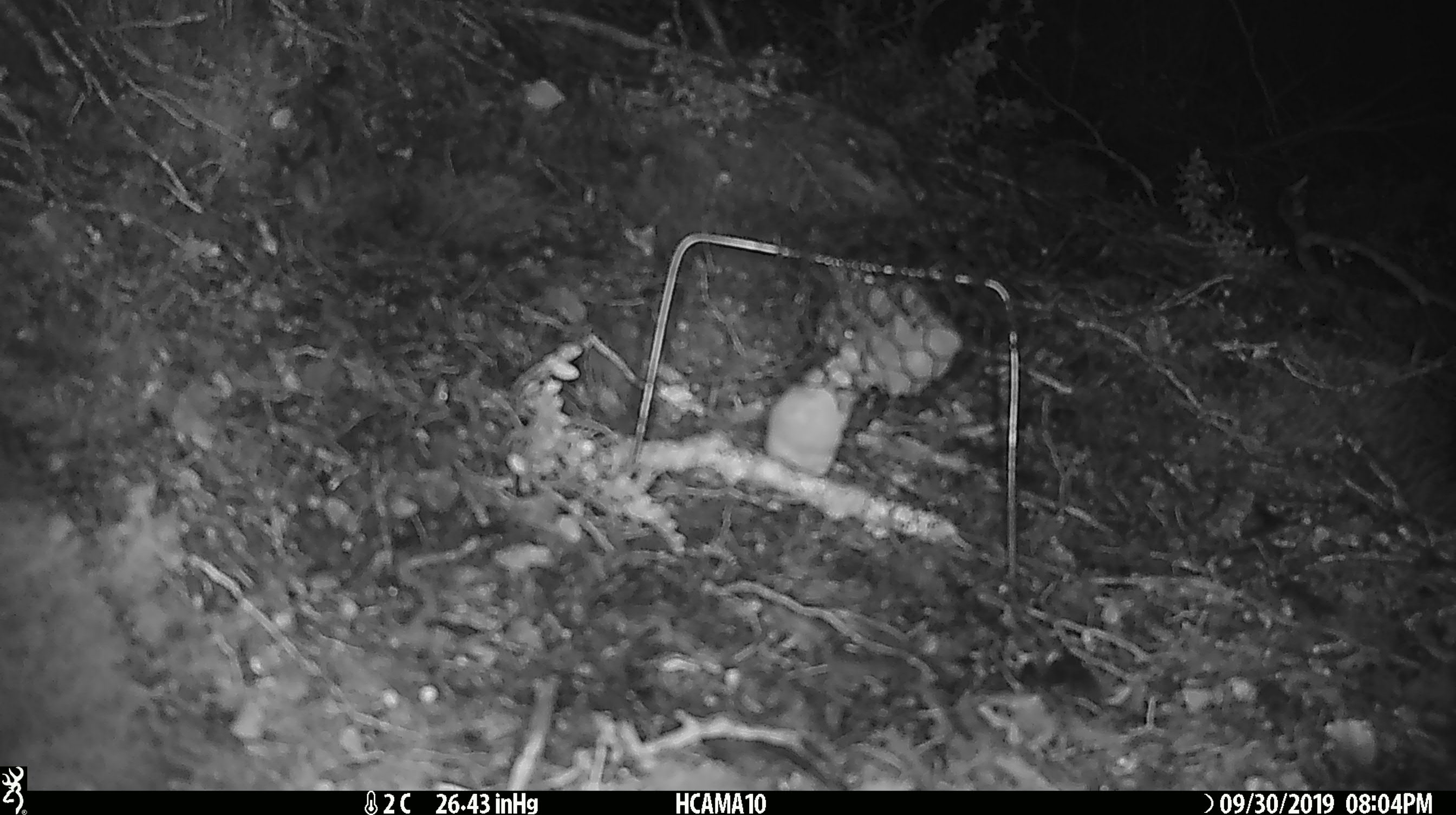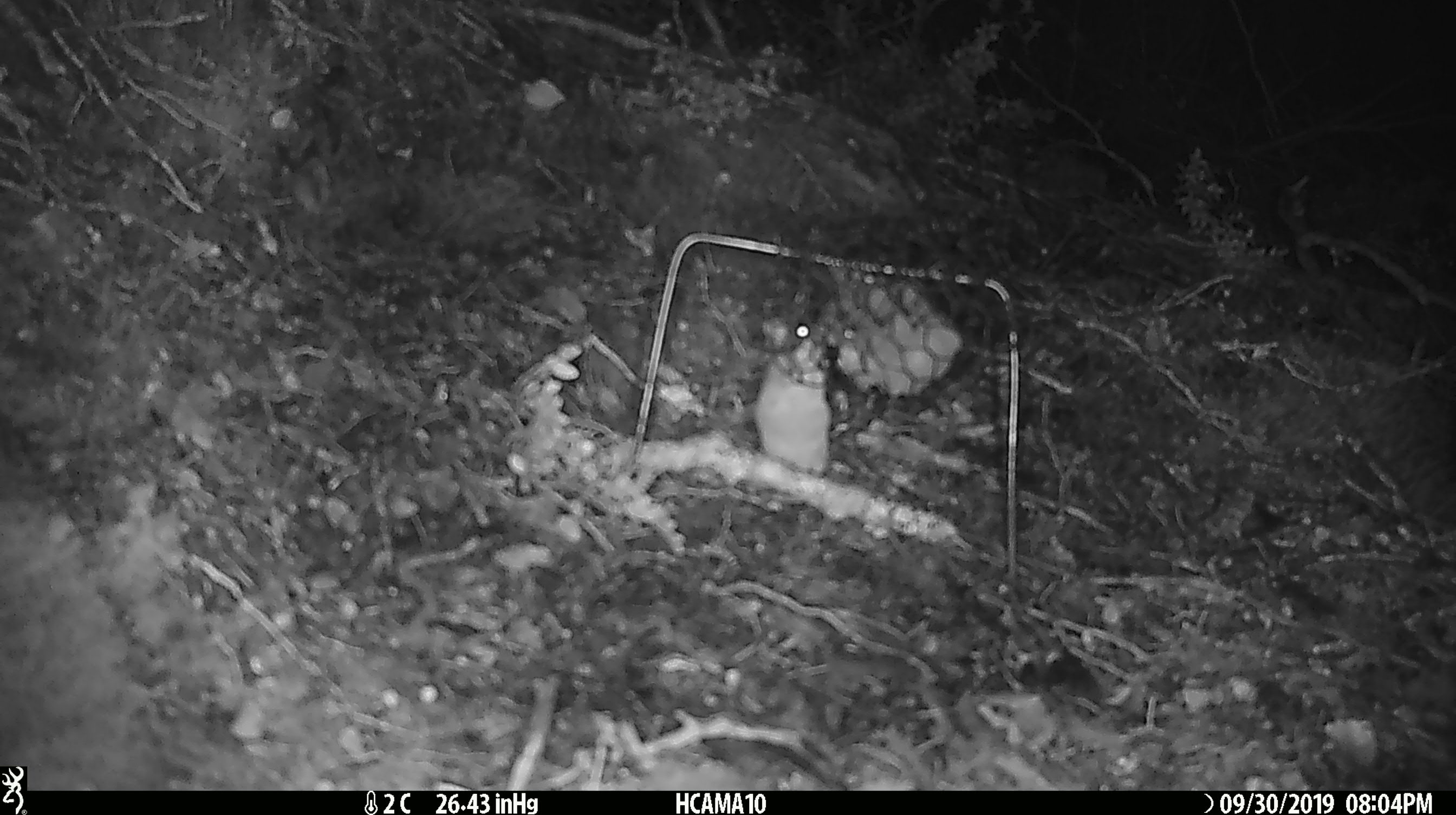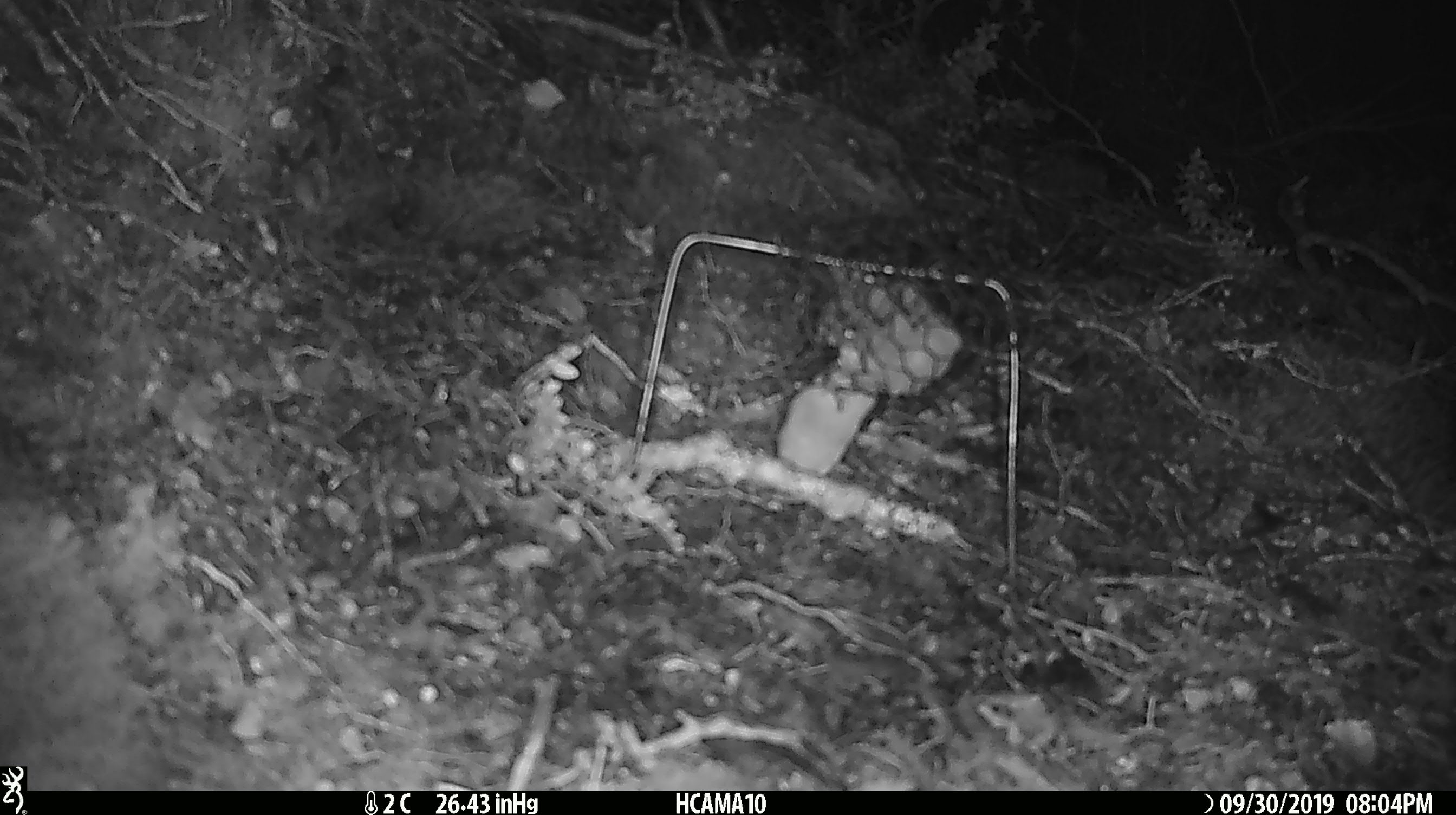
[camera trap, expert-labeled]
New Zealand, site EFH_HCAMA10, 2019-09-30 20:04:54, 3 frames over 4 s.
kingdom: Animalia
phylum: Chordata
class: Mammalia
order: Rodentia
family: Muridae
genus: Mus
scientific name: Mus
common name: mouse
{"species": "mouse (Mus)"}